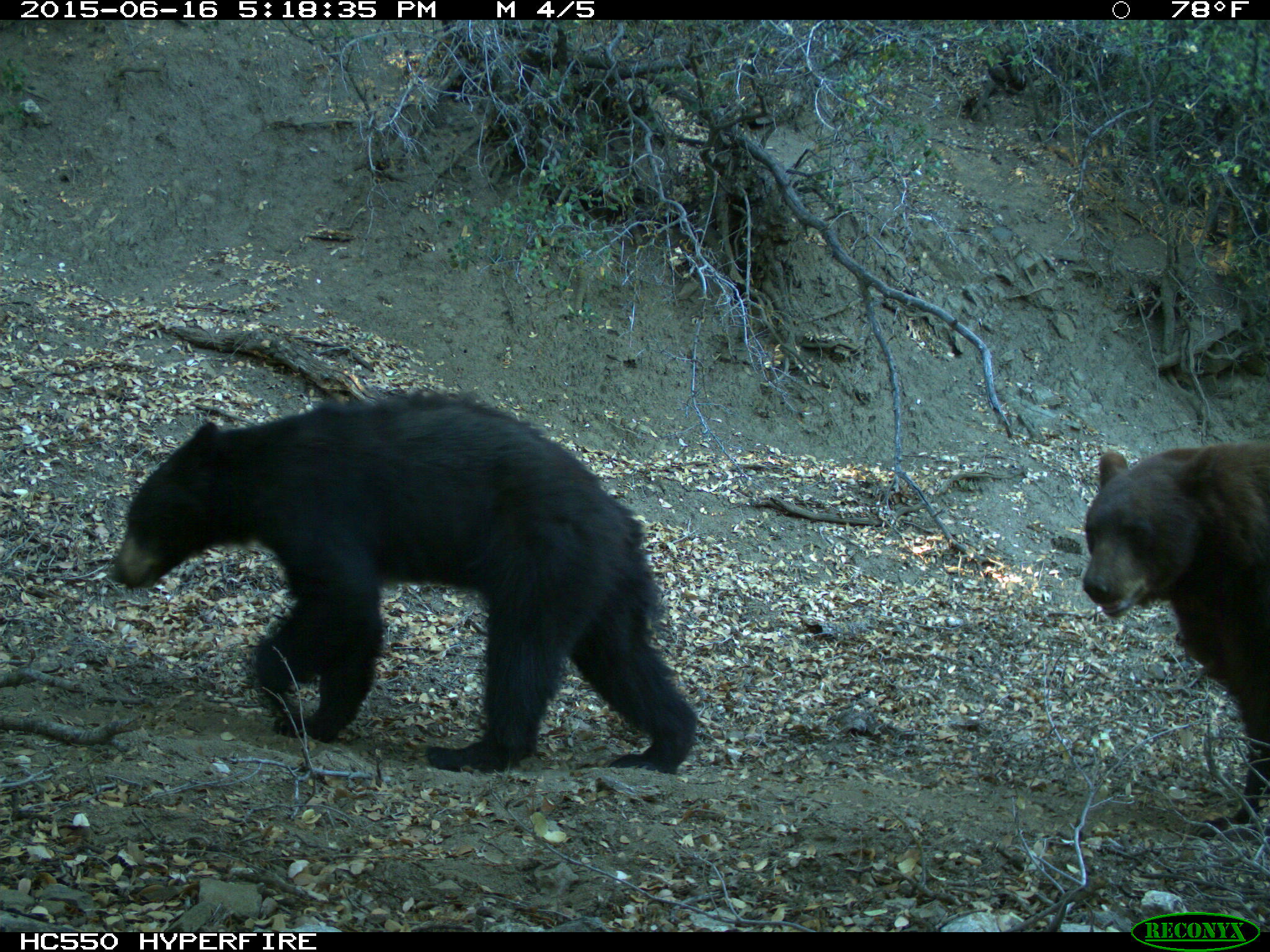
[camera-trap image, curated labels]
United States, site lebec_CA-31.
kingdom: Animalia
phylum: Chordata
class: Mammalia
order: Carnivora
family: Ursidae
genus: Ursus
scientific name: Ursus americanus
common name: american black bear